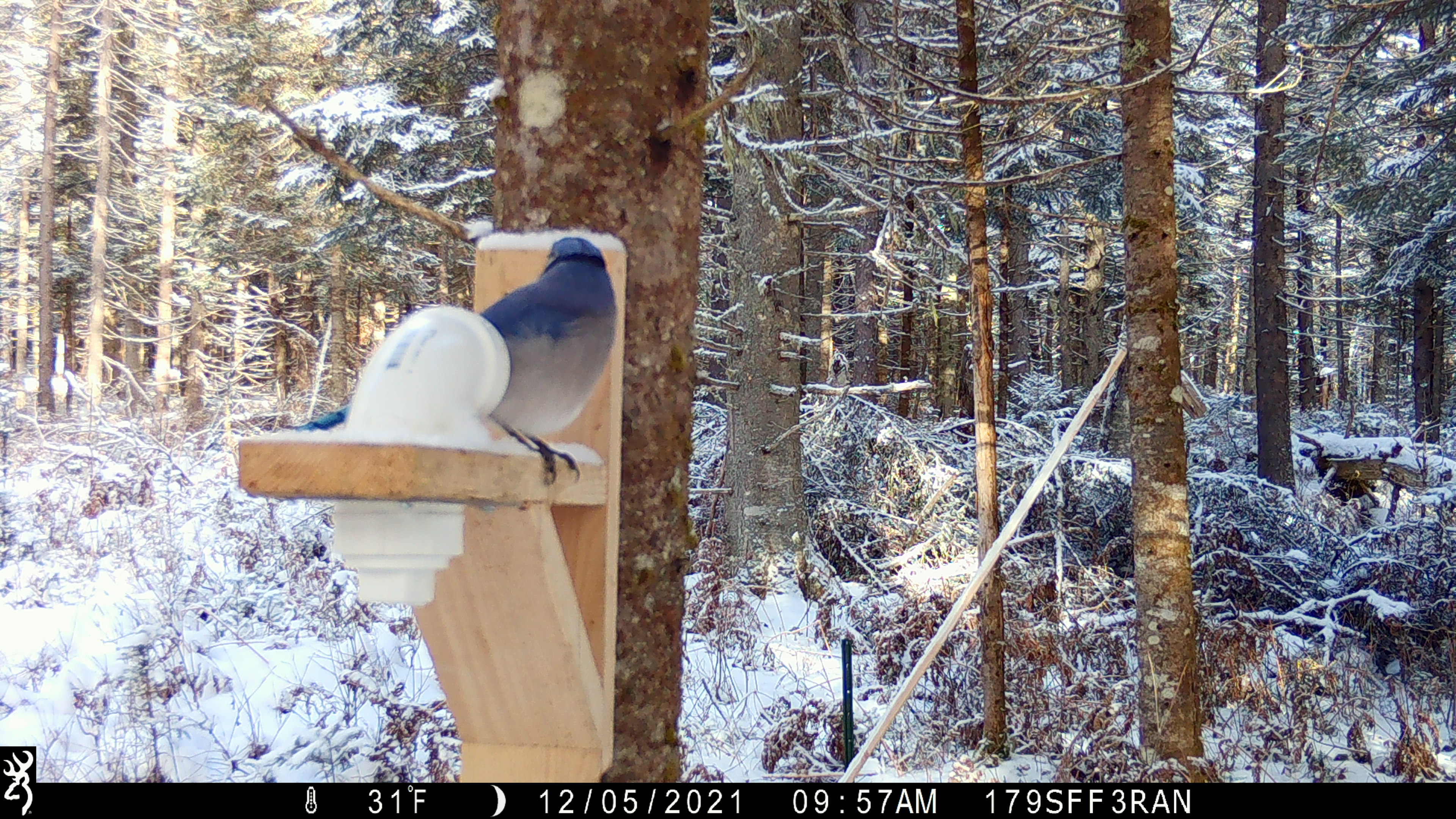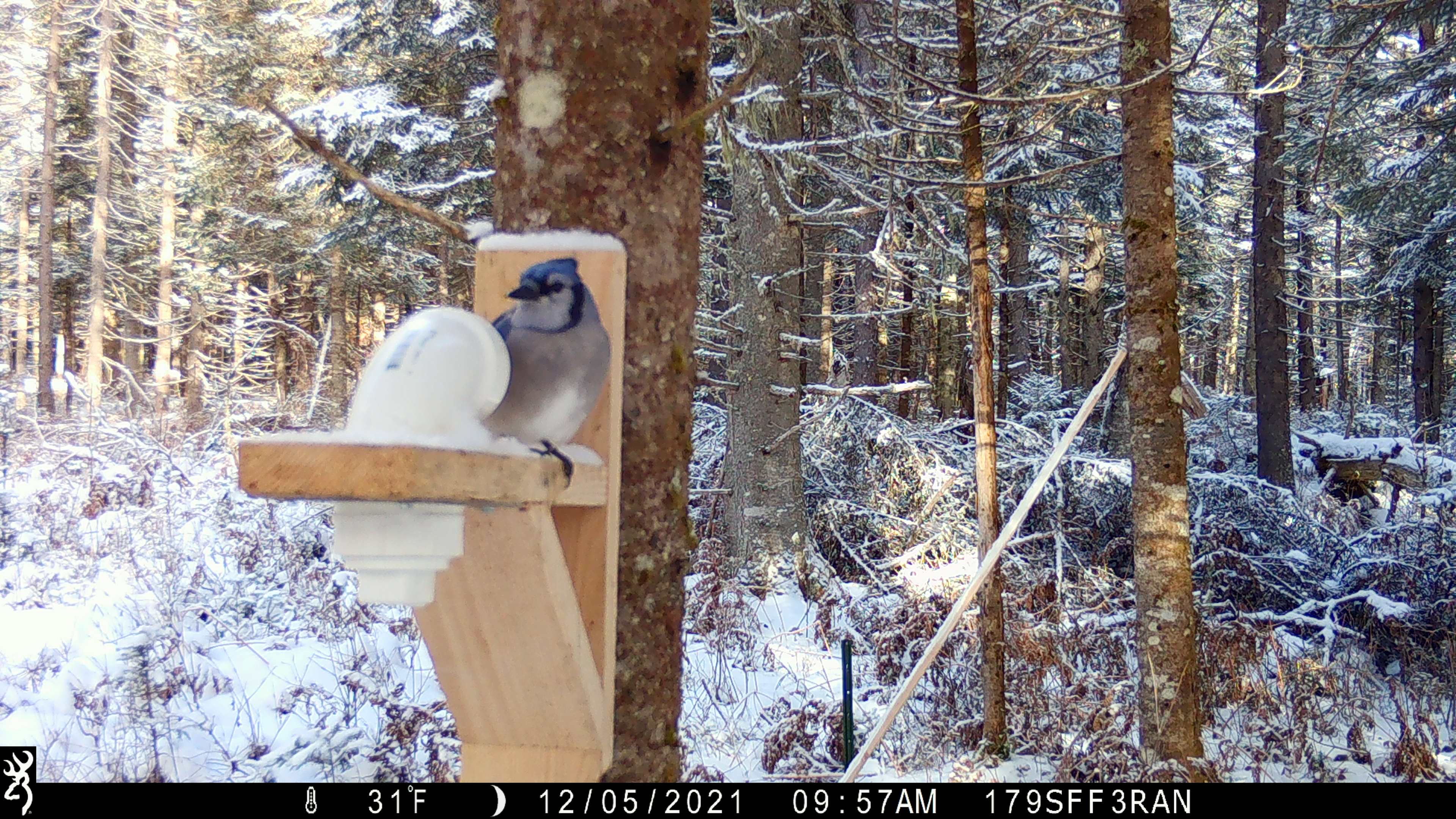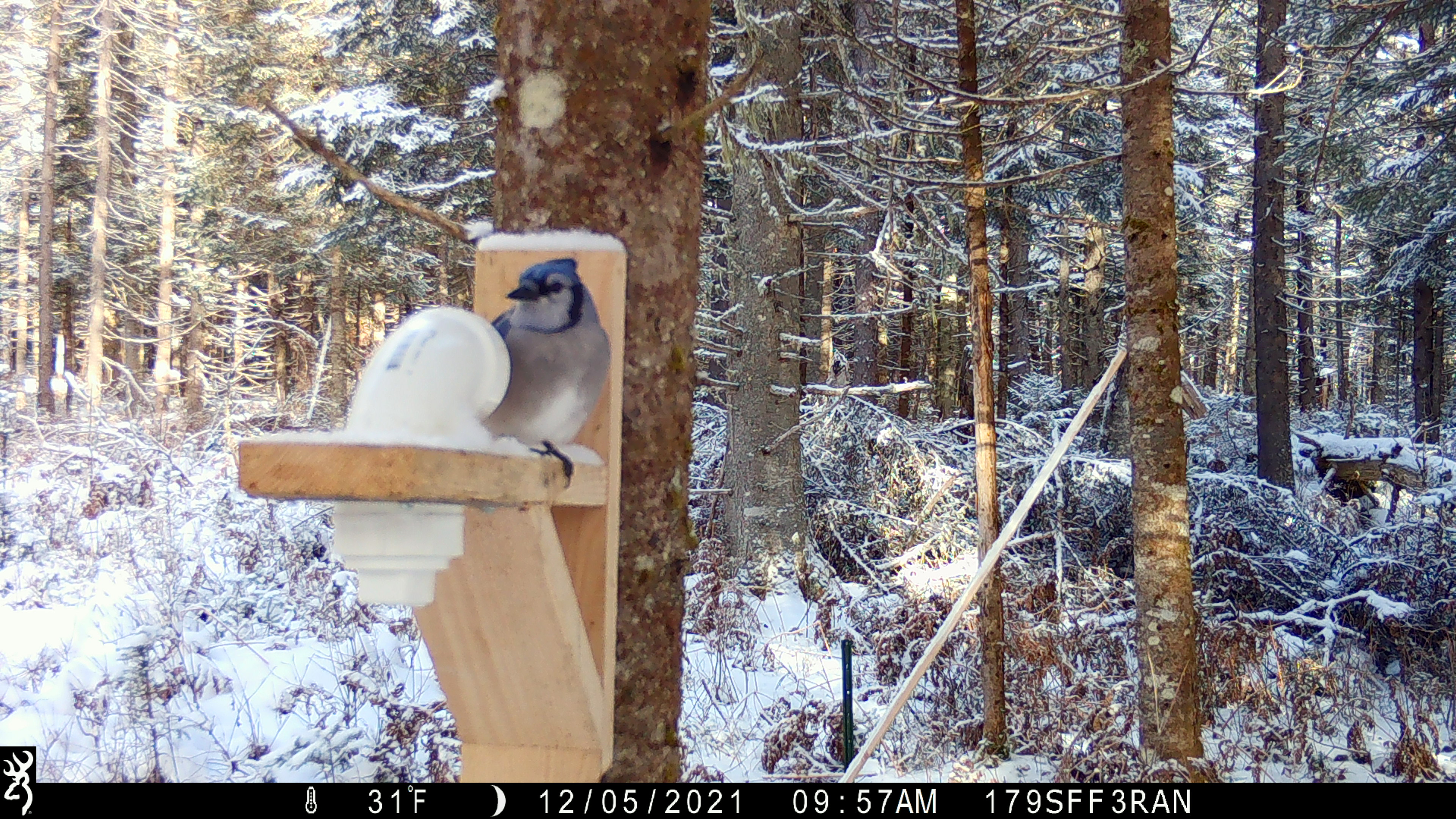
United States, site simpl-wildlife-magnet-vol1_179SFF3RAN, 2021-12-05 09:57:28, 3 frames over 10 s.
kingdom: Animalia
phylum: Chordata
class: Aves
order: Passeriformes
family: Corvidae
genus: Cyanocitta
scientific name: Cyanocitta cristata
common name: blue jay